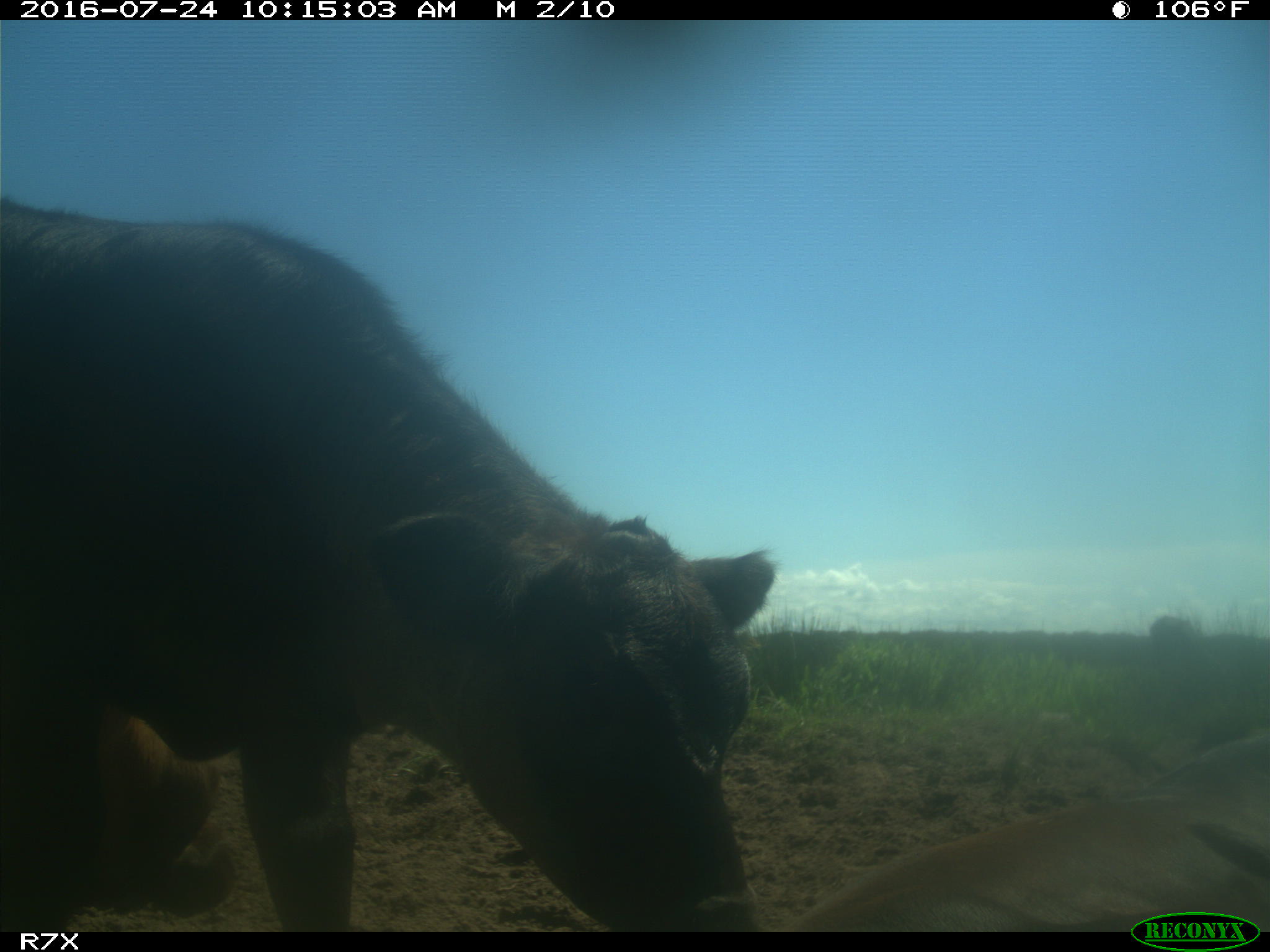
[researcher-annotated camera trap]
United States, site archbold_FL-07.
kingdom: Animalia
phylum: Chordata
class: Mammalia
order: Artiodactyla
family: Bovidae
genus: Bos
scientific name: Bos taurus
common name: domestic cow